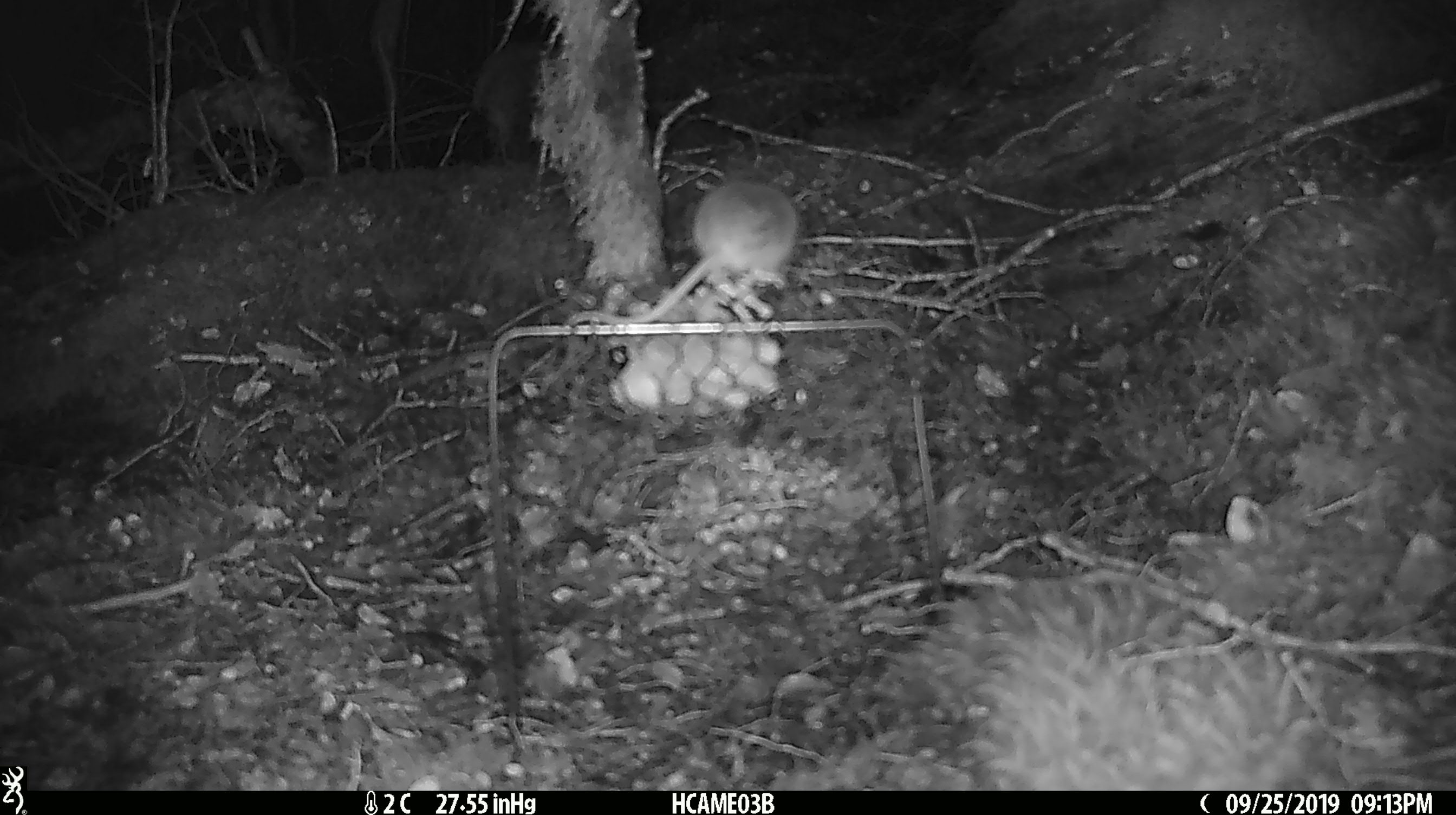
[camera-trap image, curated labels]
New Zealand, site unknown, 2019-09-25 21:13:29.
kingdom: Animalia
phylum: Chordata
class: Mammalia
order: Rodentia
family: Muridae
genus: Mus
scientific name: Mus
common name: mouse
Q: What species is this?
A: Mouse (Mus).